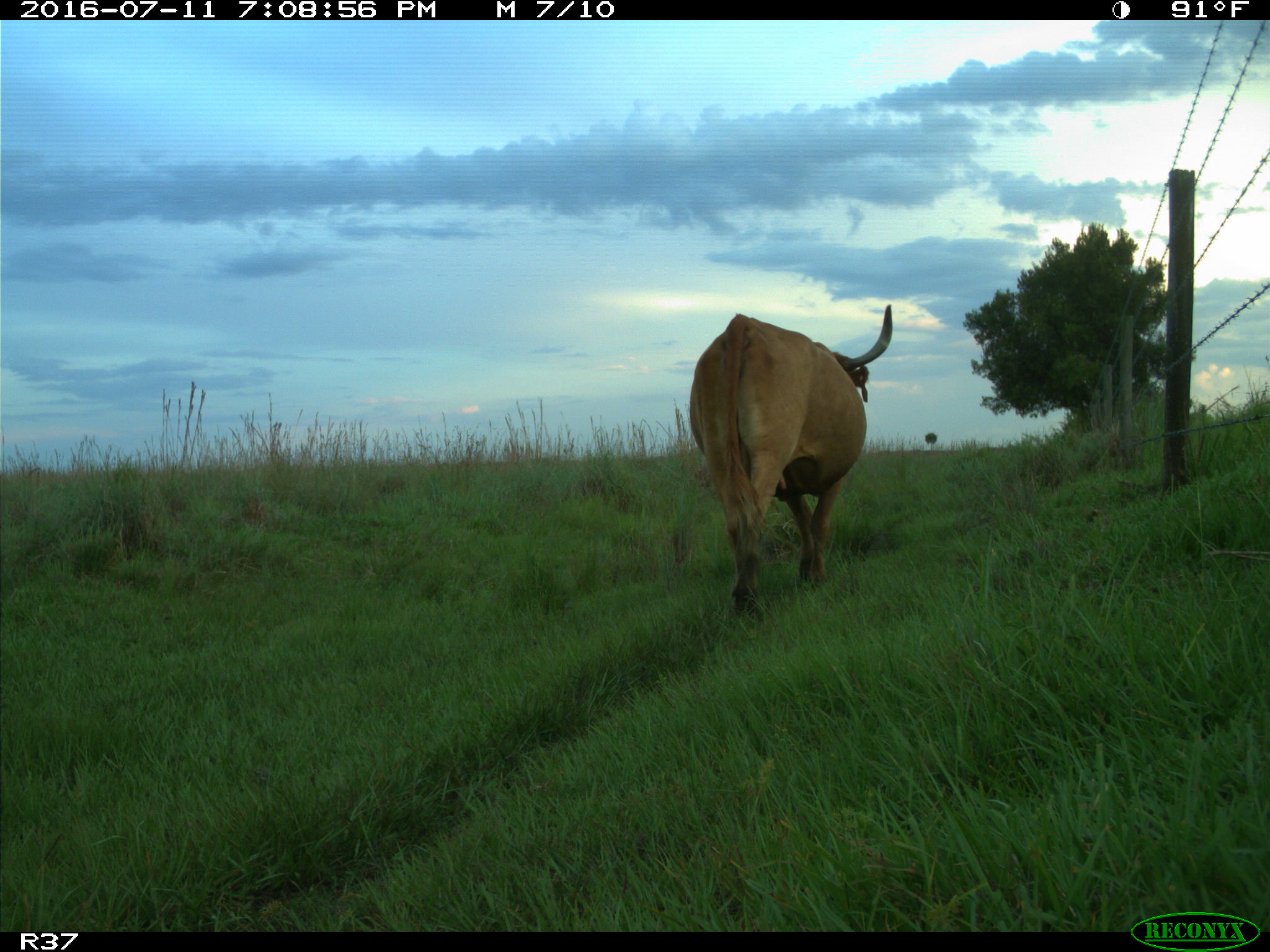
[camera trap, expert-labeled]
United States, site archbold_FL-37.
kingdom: Animalia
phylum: Chordata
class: Mammalia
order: Artiodactyla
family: Bovidae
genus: Bos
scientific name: Bos taurus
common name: domestic cow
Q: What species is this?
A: Bos taurus (domestic cow).